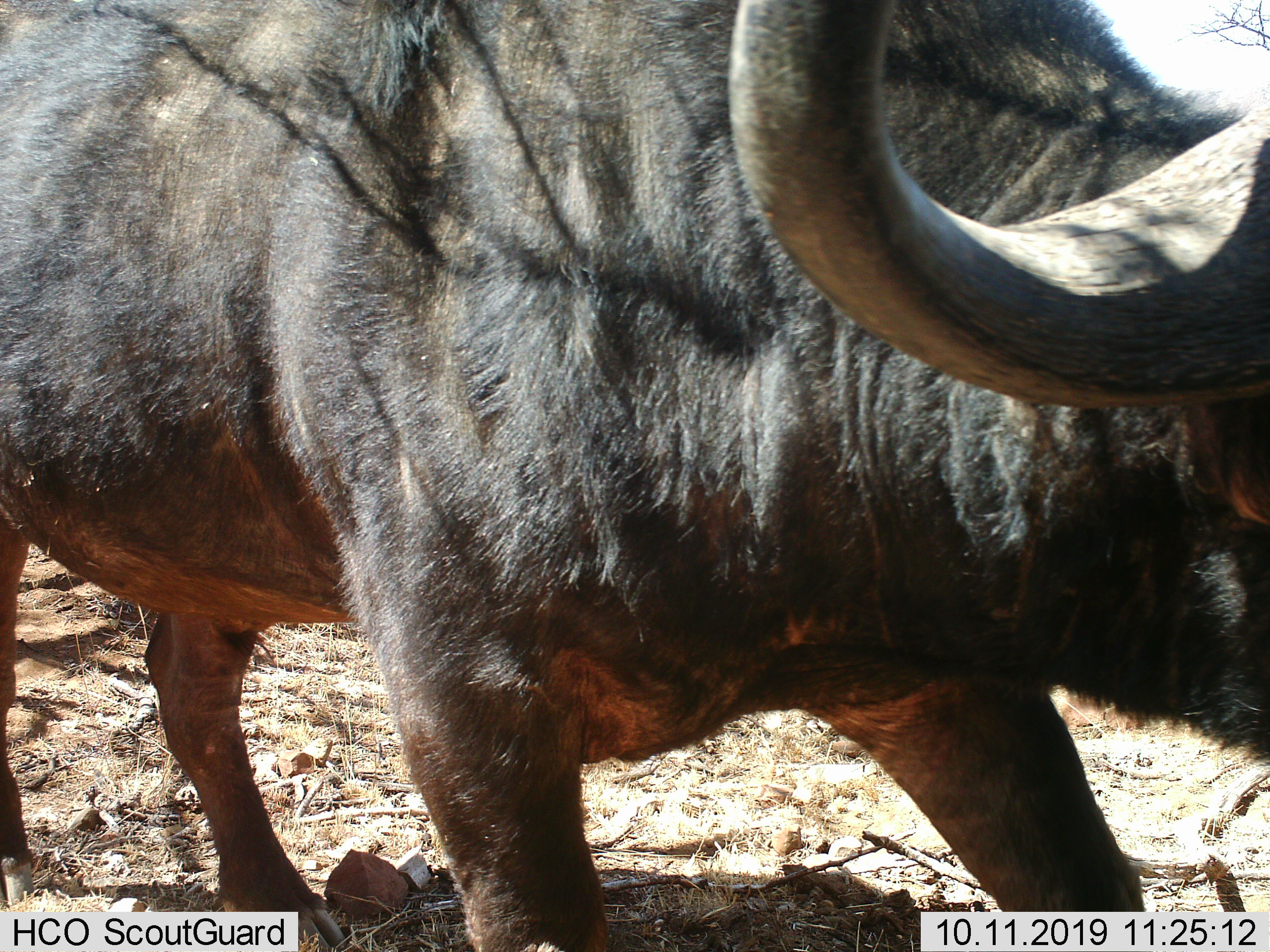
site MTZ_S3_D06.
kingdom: Animalia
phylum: Chordata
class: Mammalia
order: Artiodactyla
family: Bovidae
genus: Syncerus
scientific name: Syncerus caffer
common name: african buffalo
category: buffalo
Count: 1.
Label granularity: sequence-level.